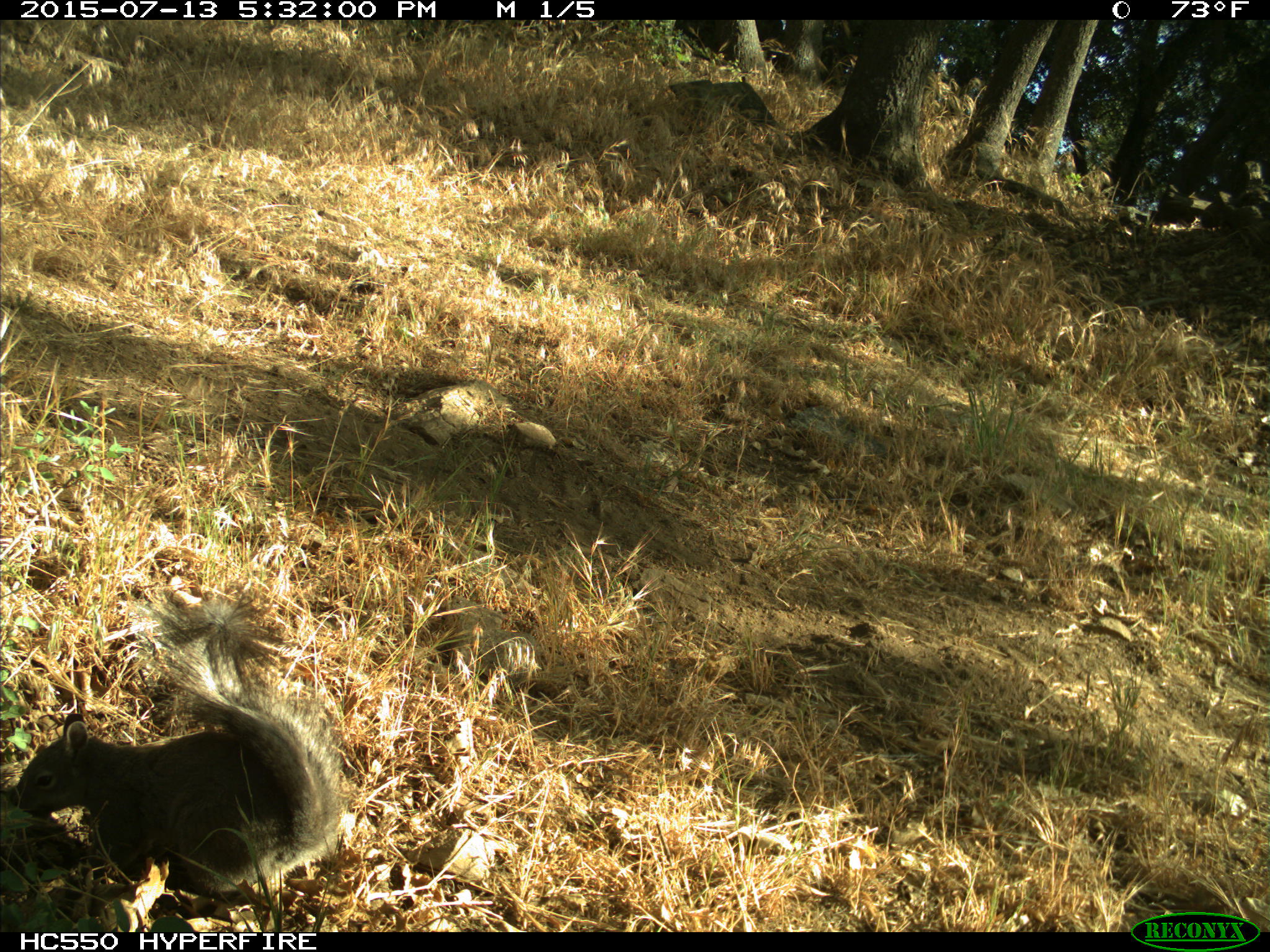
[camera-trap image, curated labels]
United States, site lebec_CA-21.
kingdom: Animalia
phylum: Chordata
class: Mammalia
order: Rodentia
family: Sciuridae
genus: Sciurus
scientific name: Sciurus carolinensis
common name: eastern gray squirrel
Sciurus carolinensis (eastern gray squirrel).